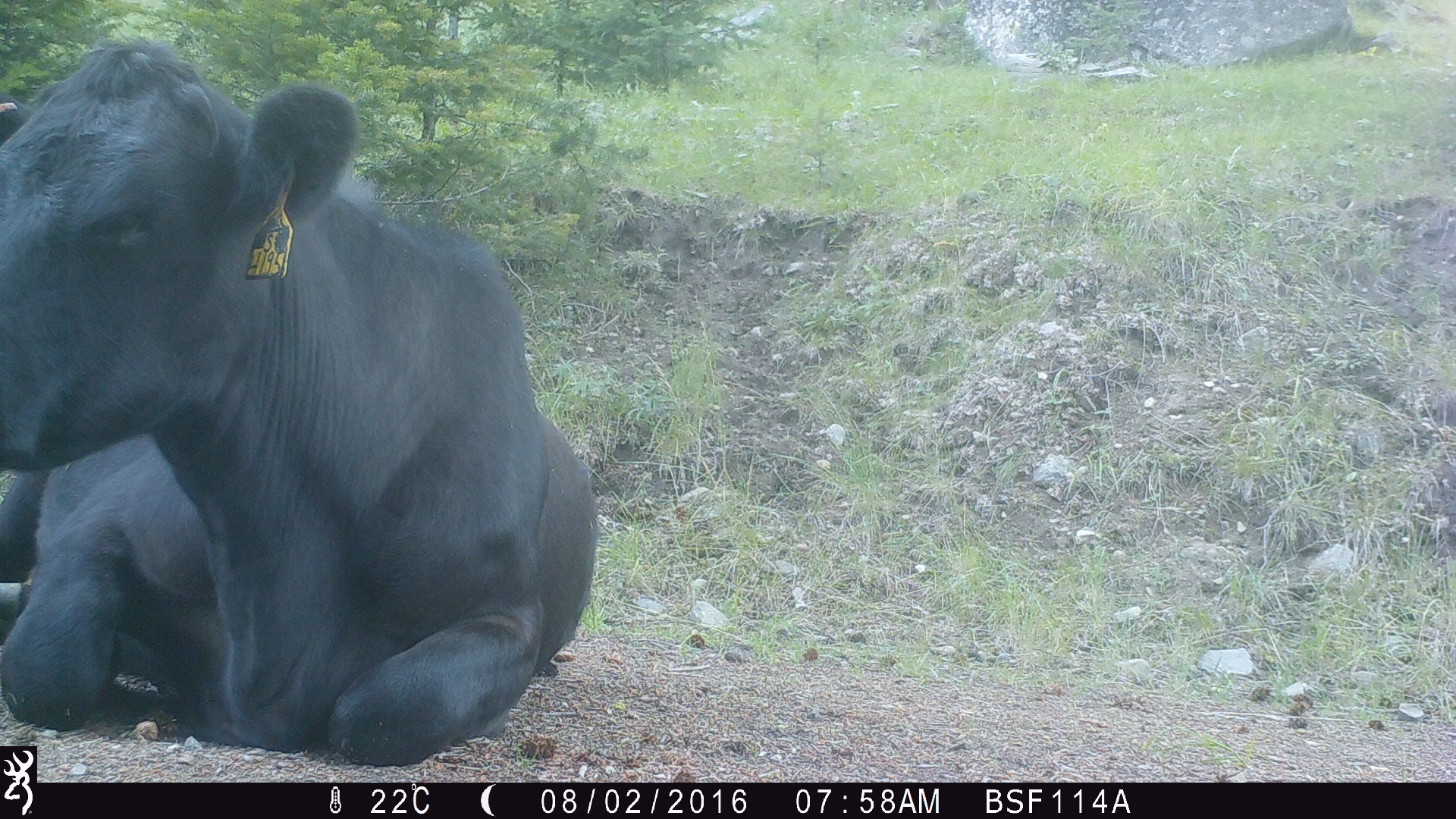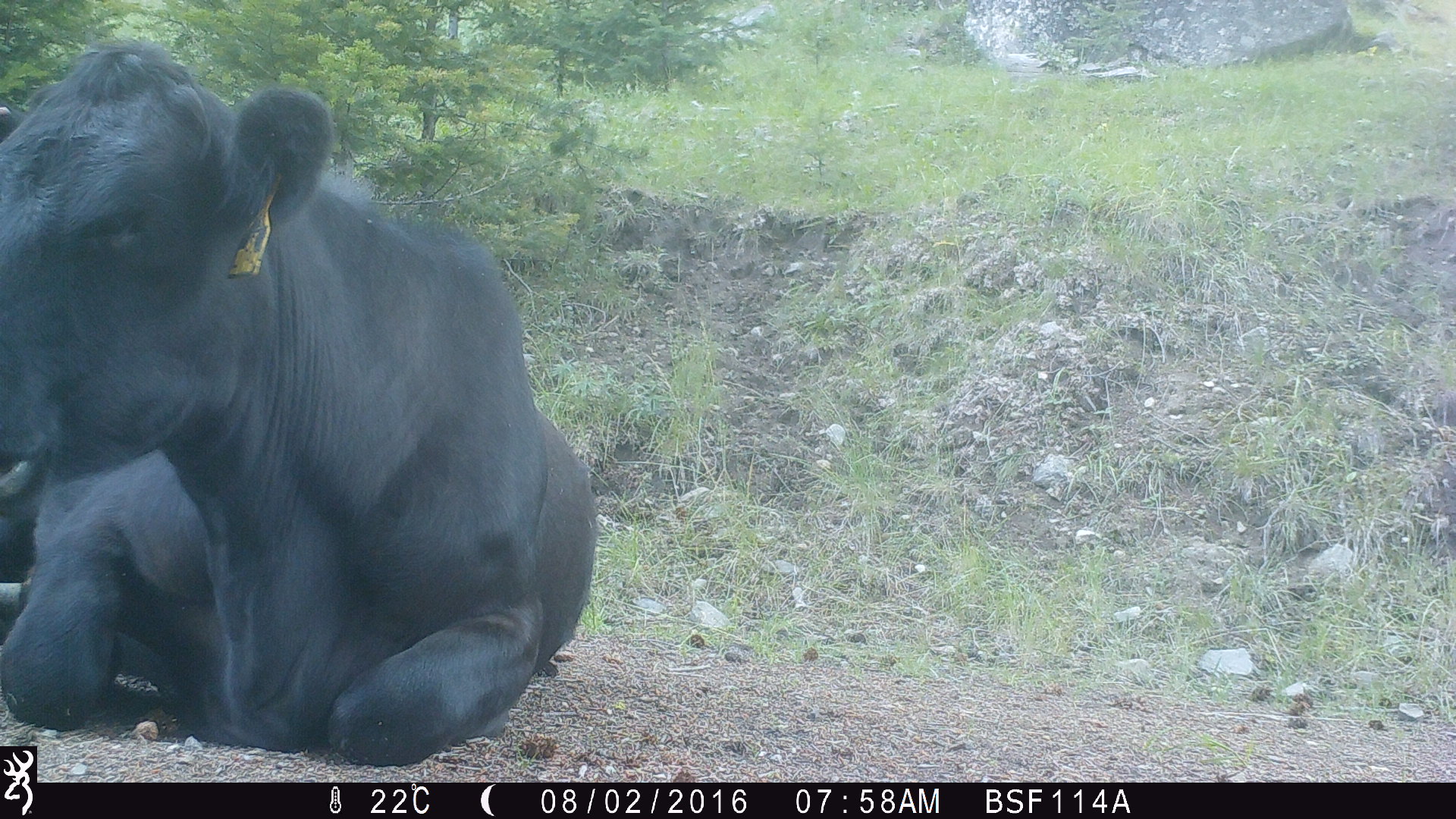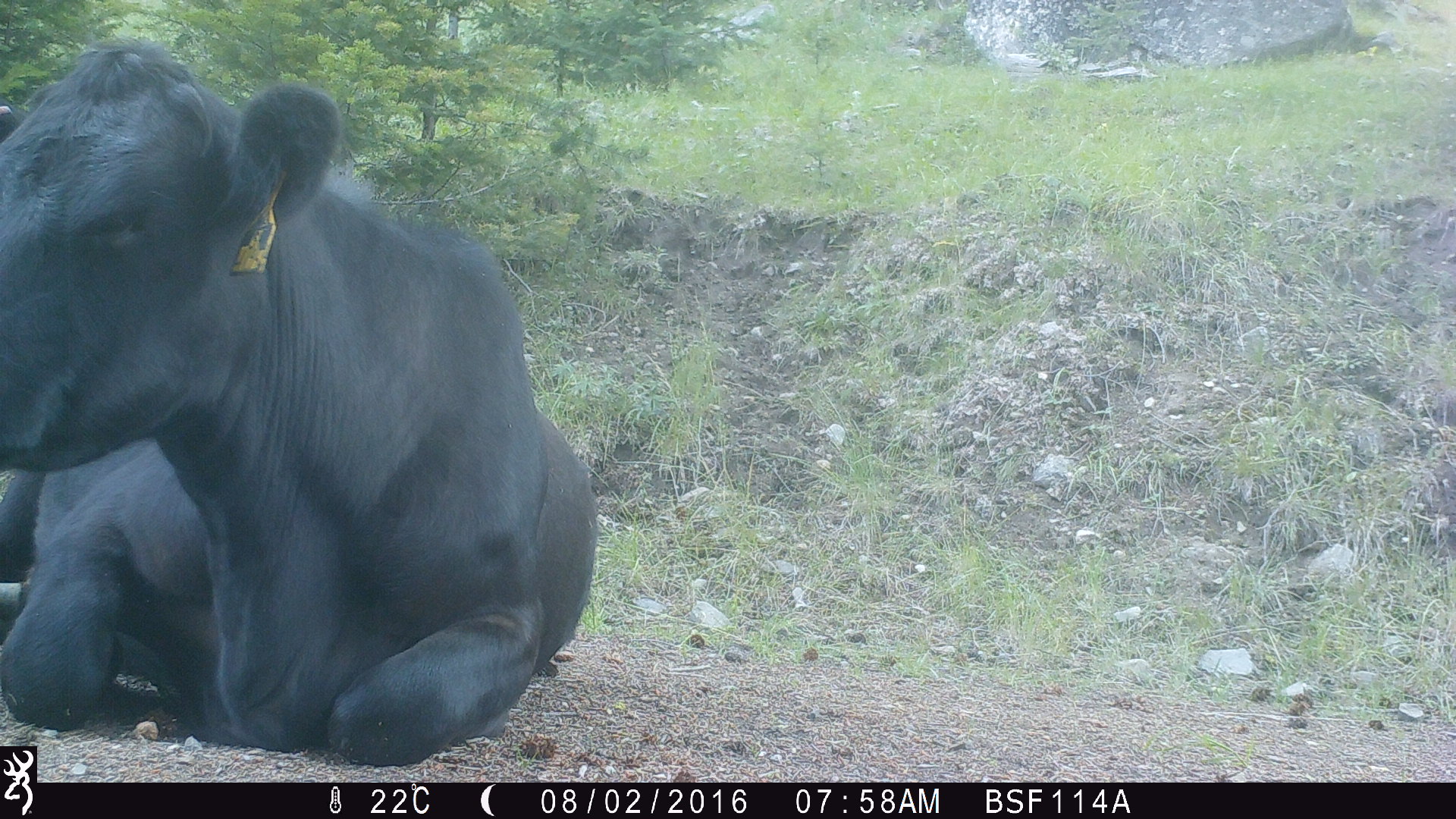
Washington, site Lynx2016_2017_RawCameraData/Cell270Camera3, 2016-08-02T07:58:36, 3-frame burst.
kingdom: Animalia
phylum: Chordata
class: Mammalia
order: Artiodactyla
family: Bovidae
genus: Bos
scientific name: Bos taurus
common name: domestic cattle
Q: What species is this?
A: Domestic cattle (Bos taurus).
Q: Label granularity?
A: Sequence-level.